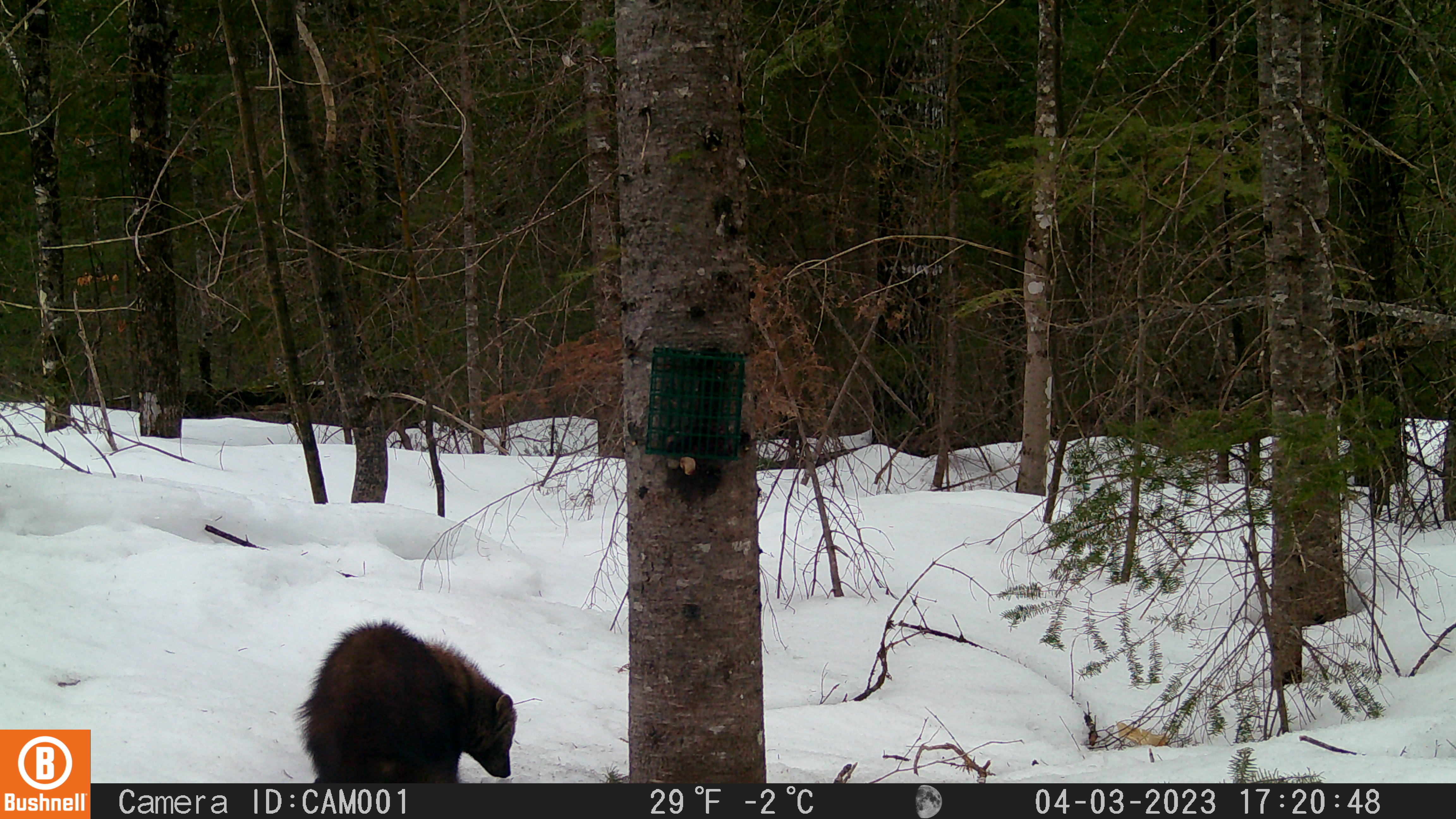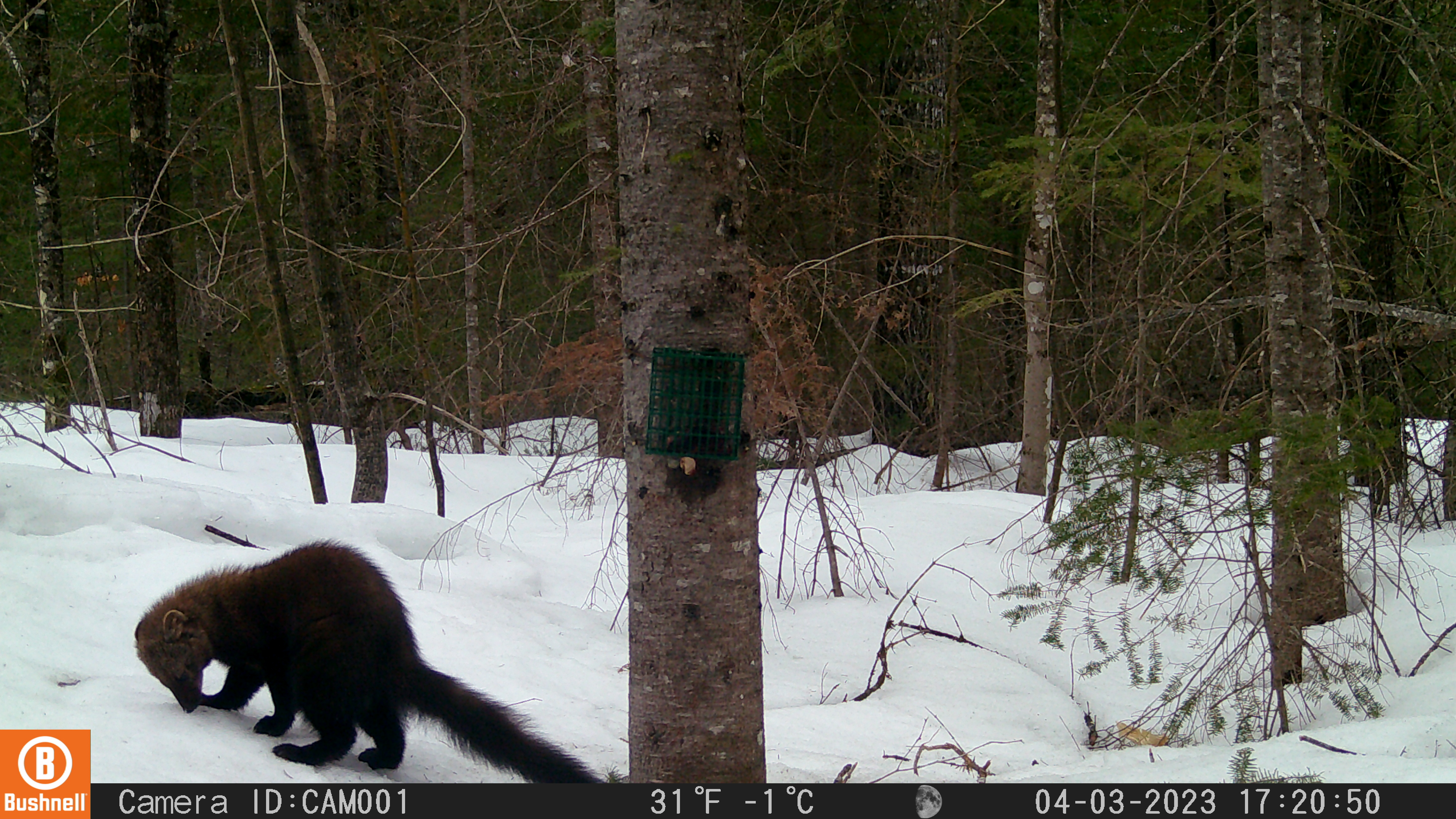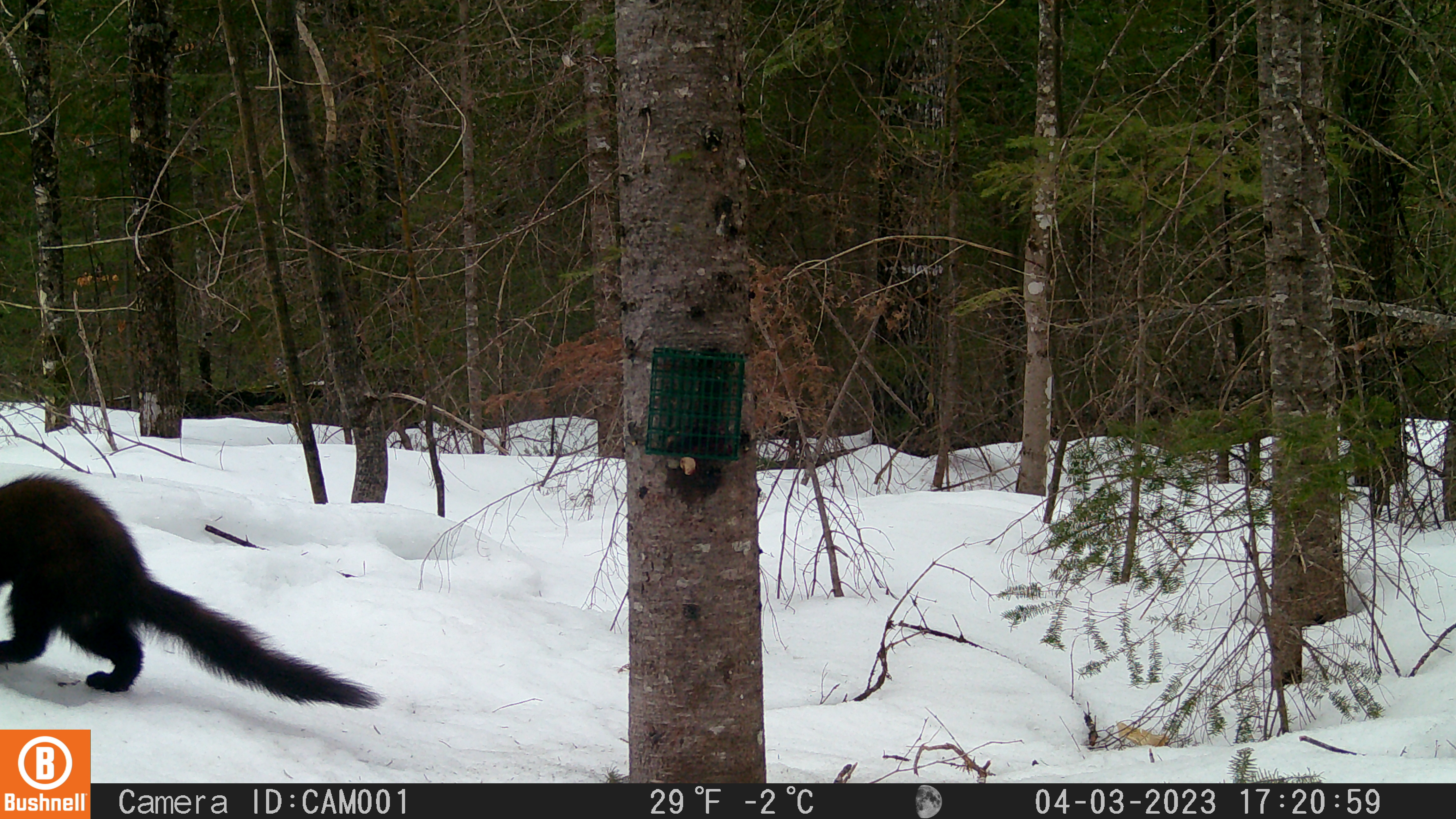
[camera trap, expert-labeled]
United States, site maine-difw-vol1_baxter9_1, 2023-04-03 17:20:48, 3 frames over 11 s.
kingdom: Animalia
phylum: Chordata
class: Mammalia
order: Carnivora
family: Mustelidae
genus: Pekania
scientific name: Pekania pennanti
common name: fisher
Fisher (Pekania pennanti).